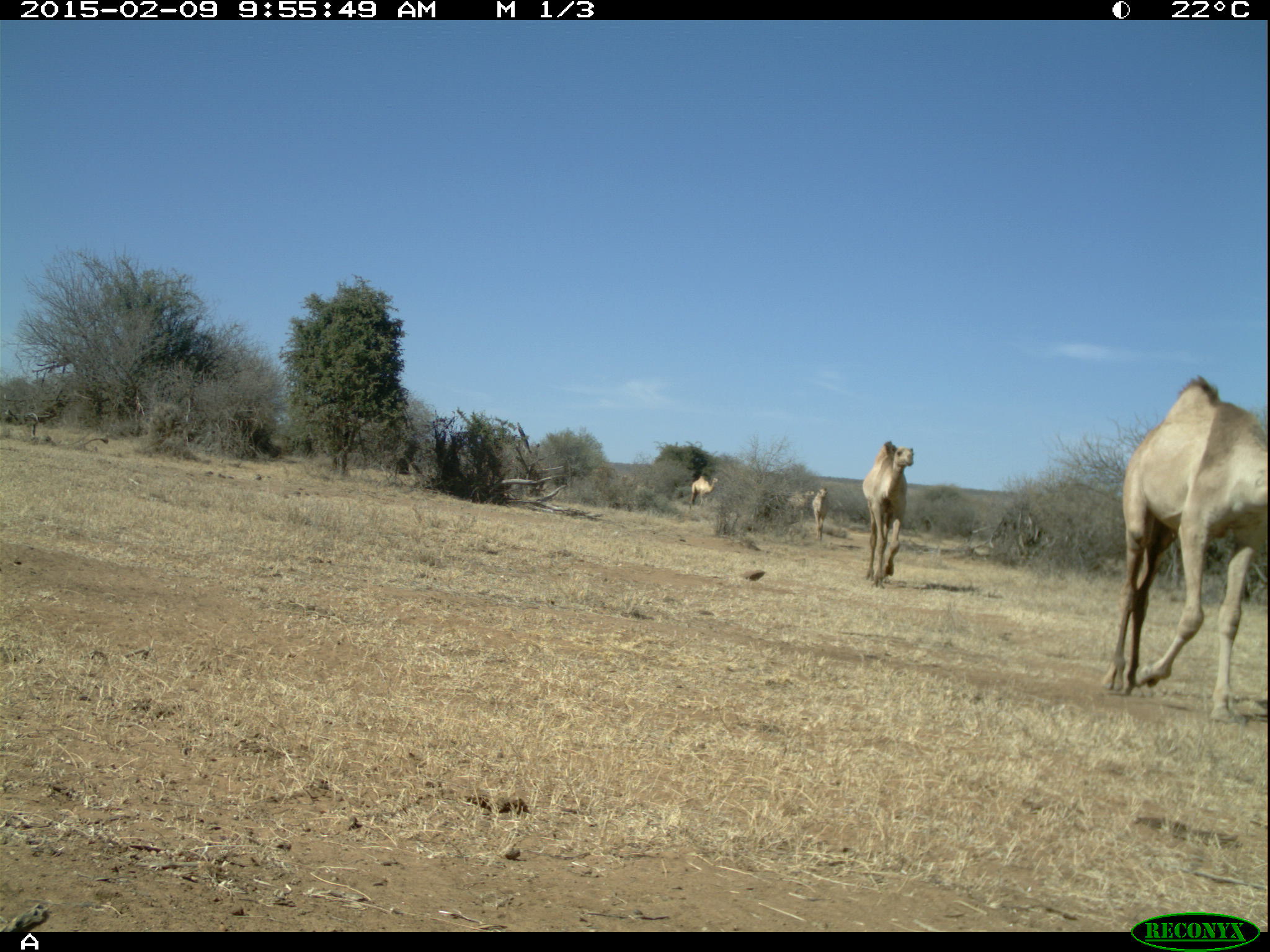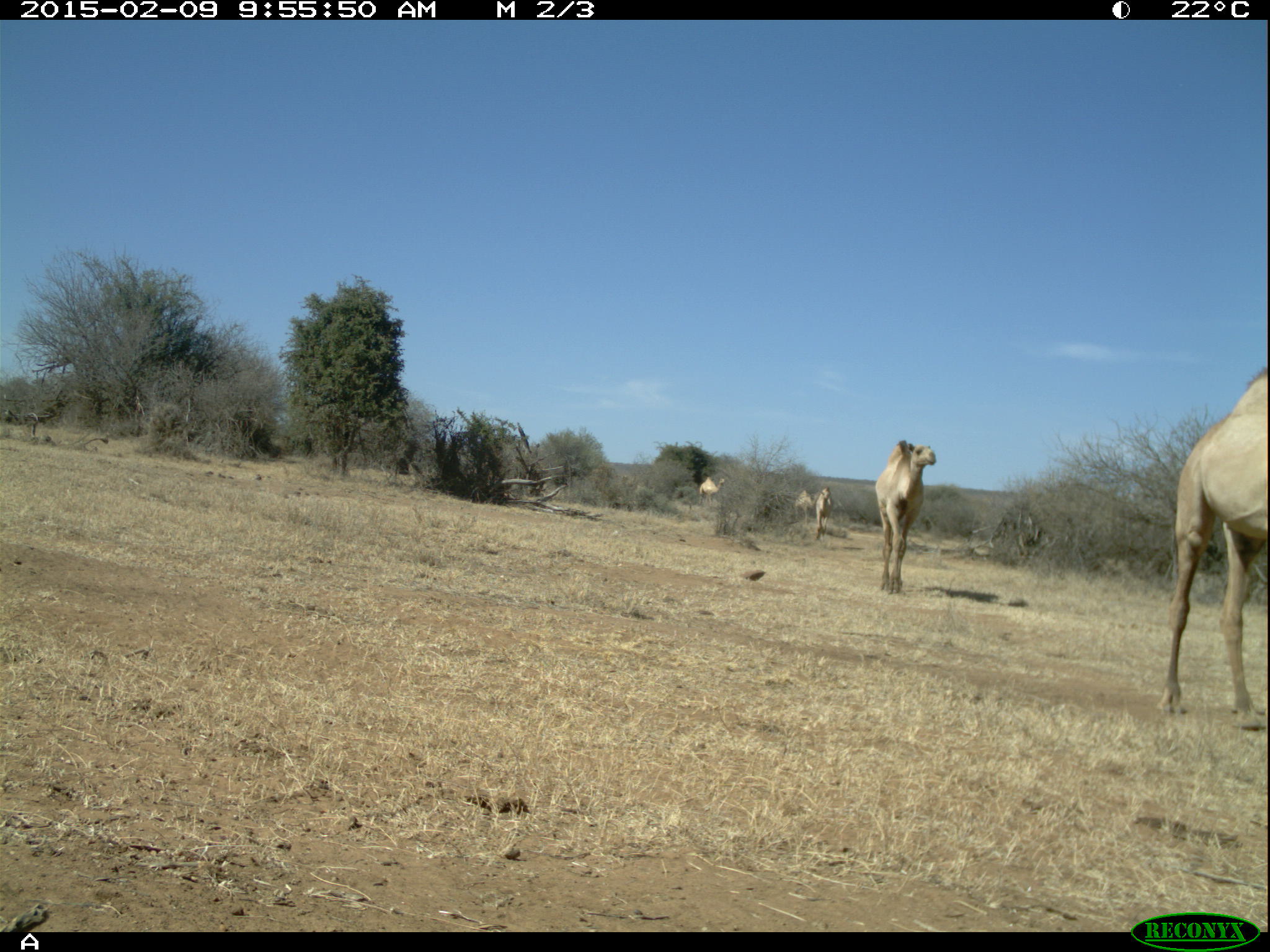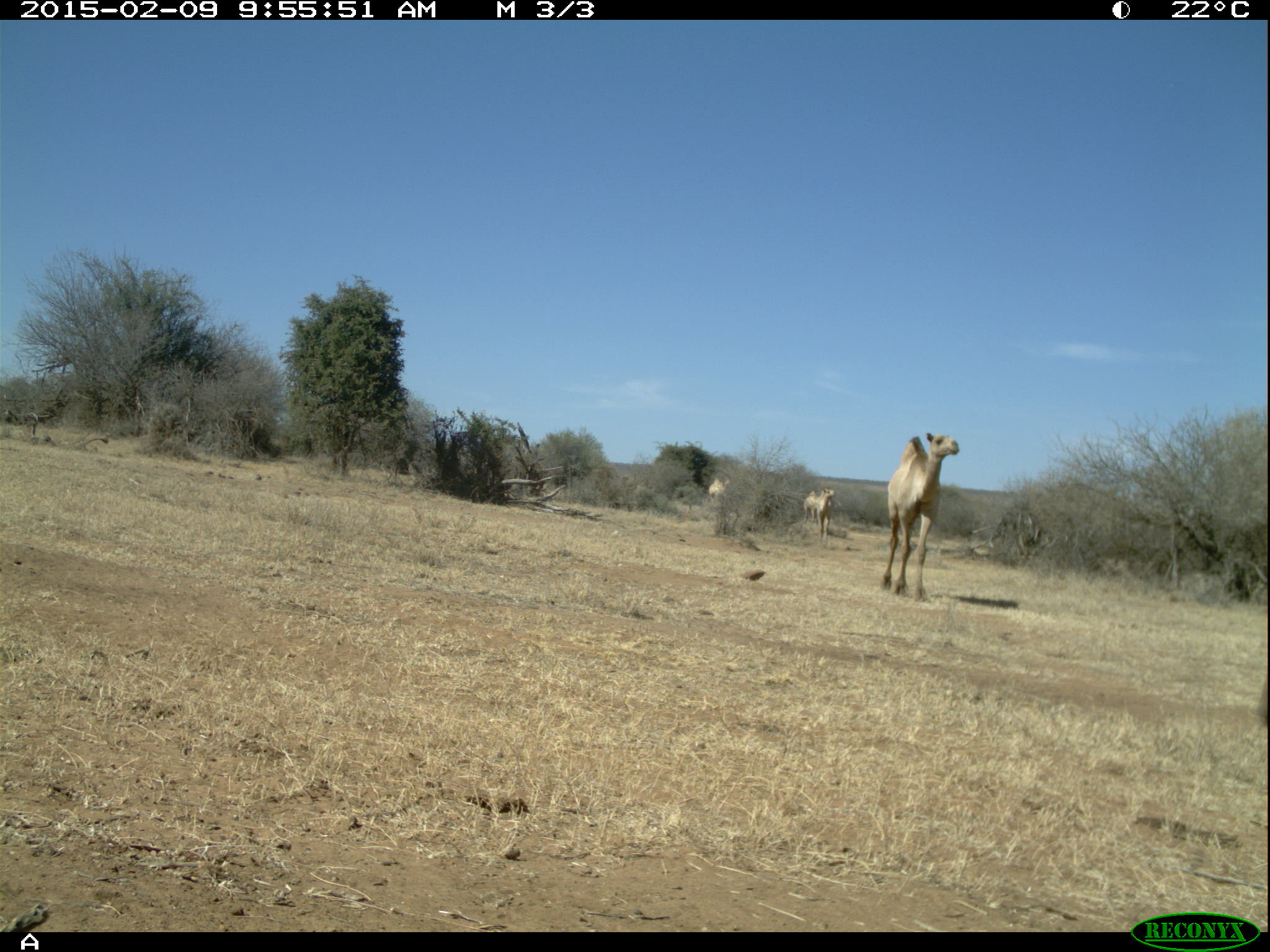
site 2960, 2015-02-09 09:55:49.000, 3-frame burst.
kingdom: Animalia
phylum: Chordata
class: Mammalia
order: Artiodactyla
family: Camelidae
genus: Camelus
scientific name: Camelus dromedarius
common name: dromedary camel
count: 5